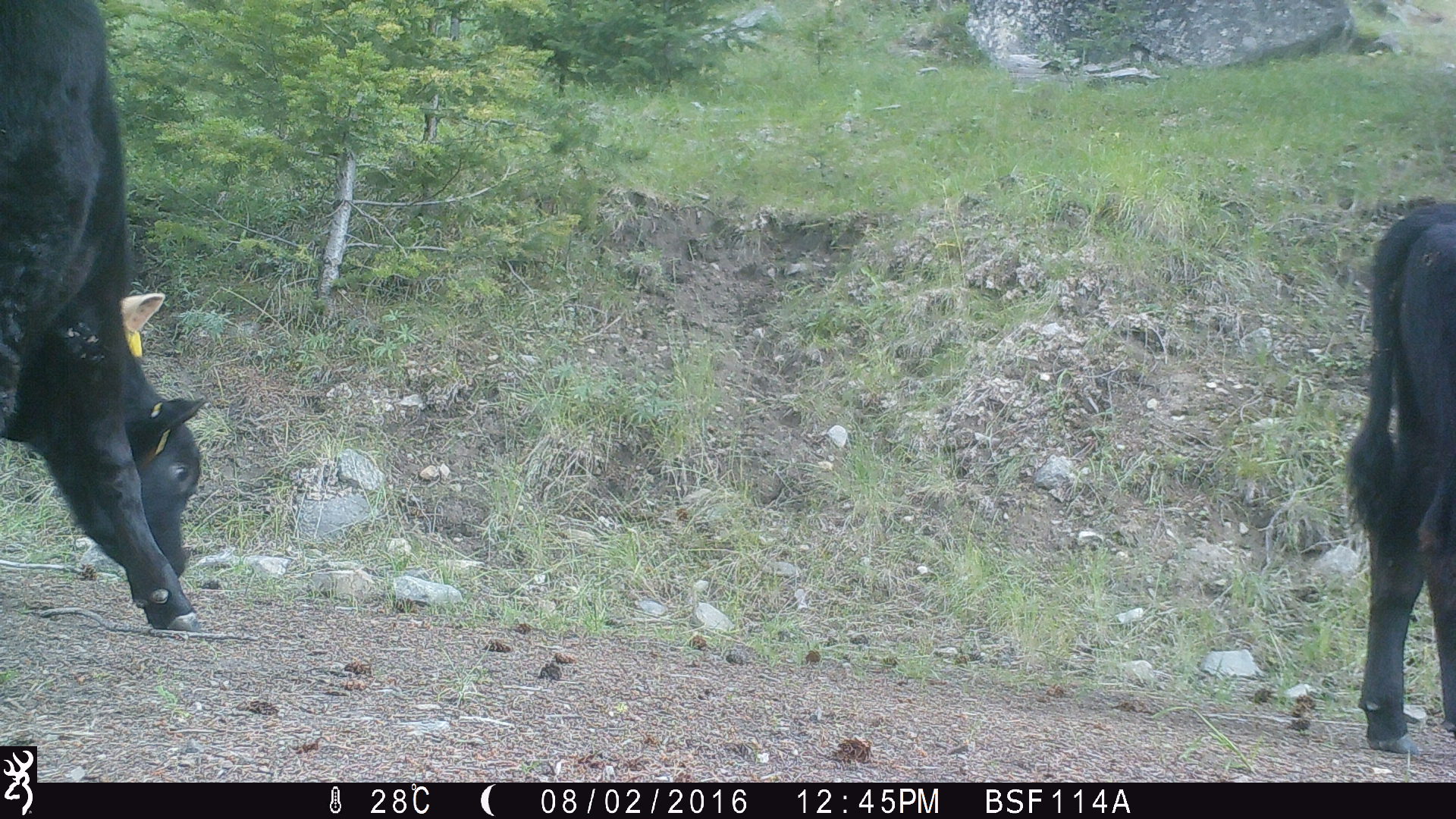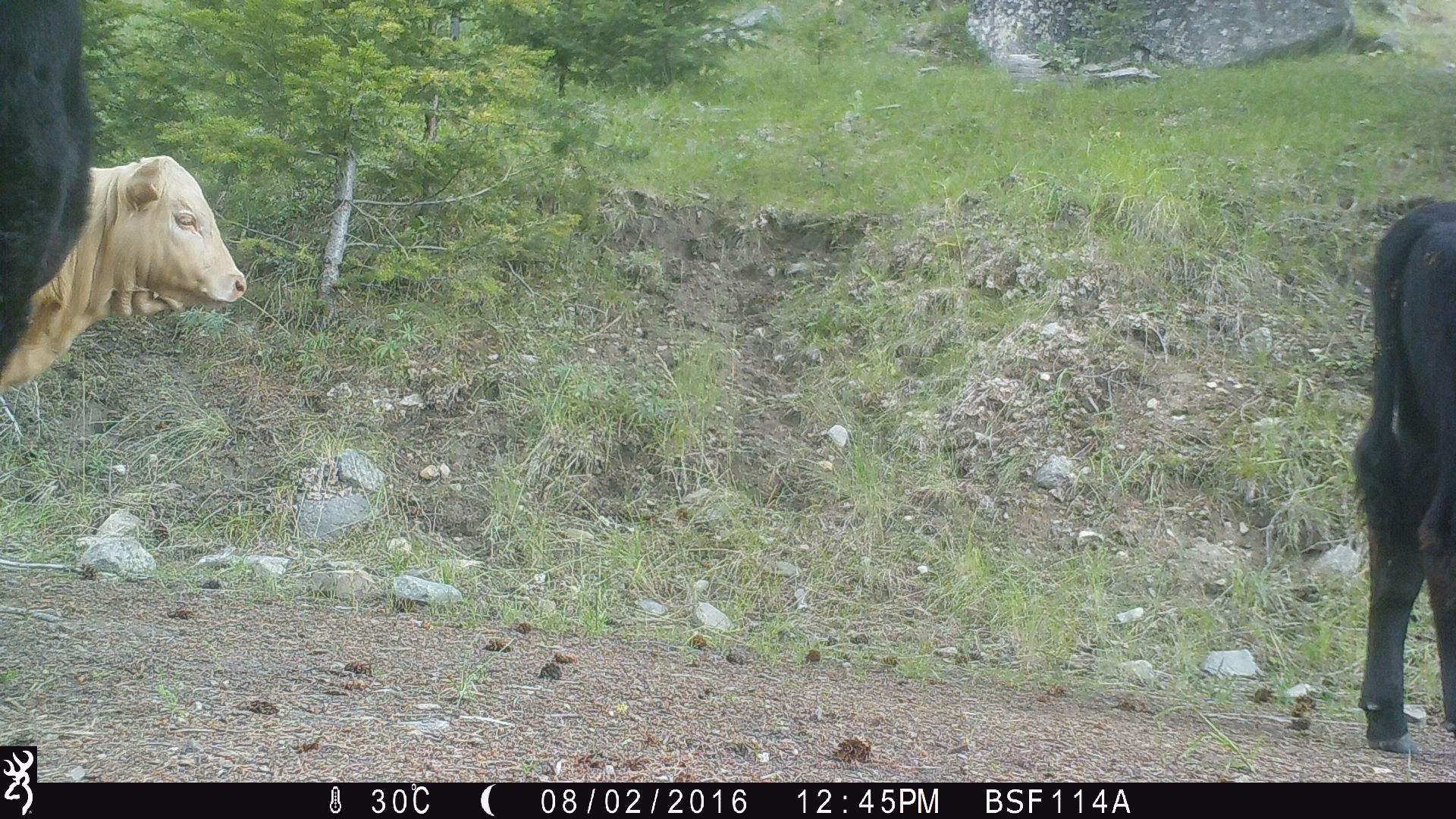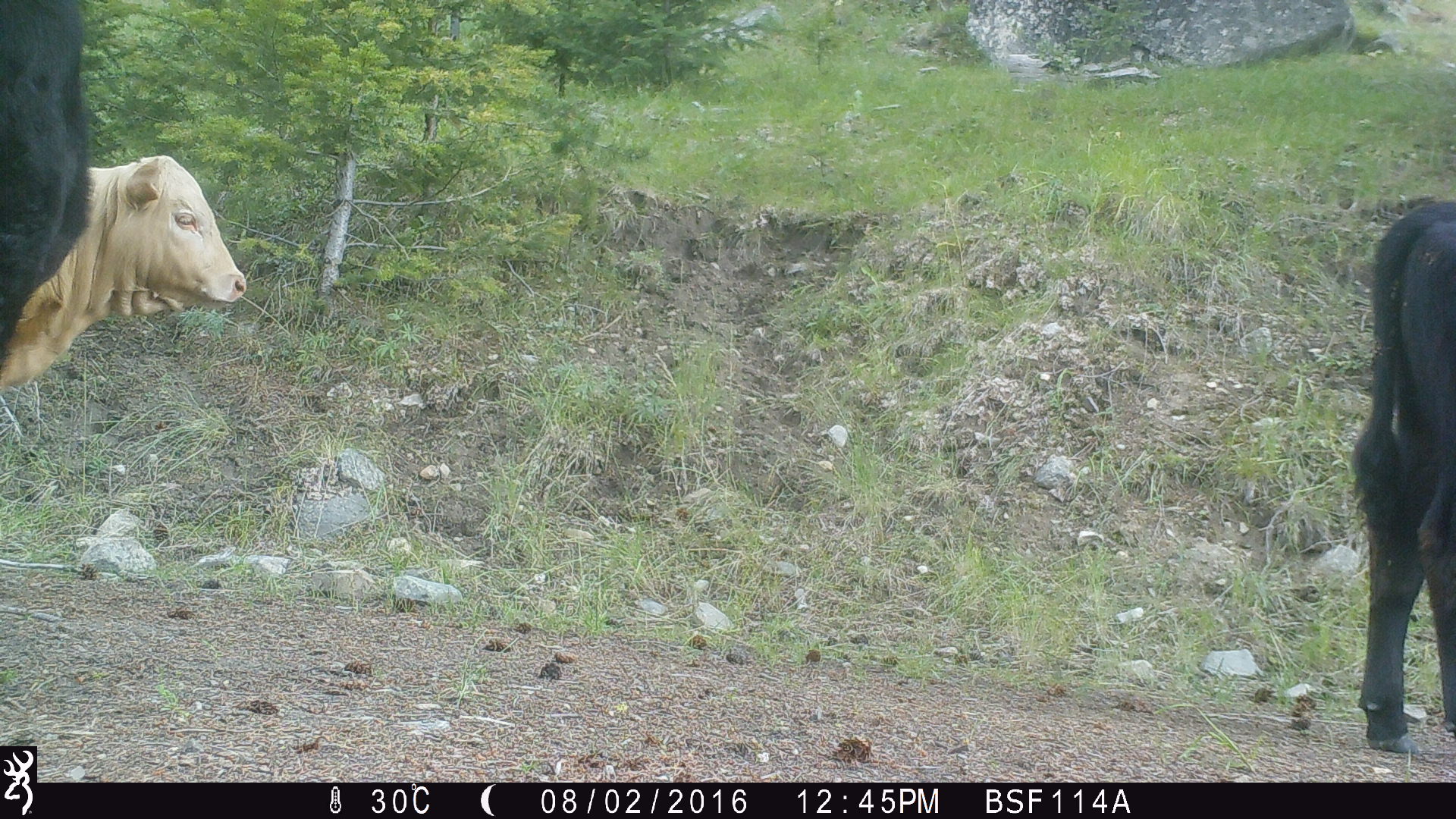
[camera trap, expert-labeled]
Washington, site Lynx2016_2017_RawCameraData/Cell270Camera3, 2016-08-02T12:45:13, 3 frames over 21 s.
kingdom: Animalia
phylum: Chordata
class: Mammalia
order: Artiodactyla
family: Bovidae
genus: Bos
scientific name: Bos taurus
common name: domestic cattle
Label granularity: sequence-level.